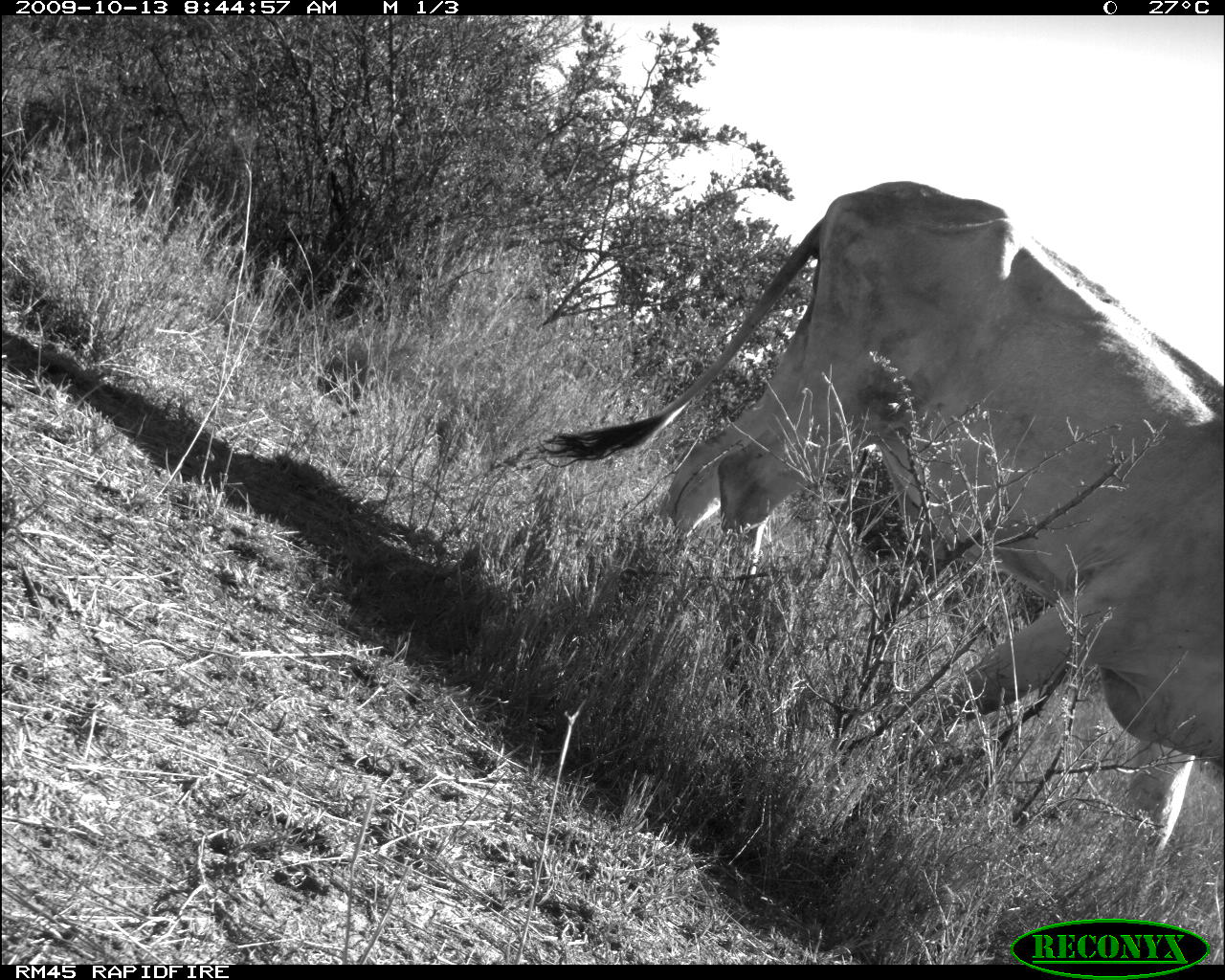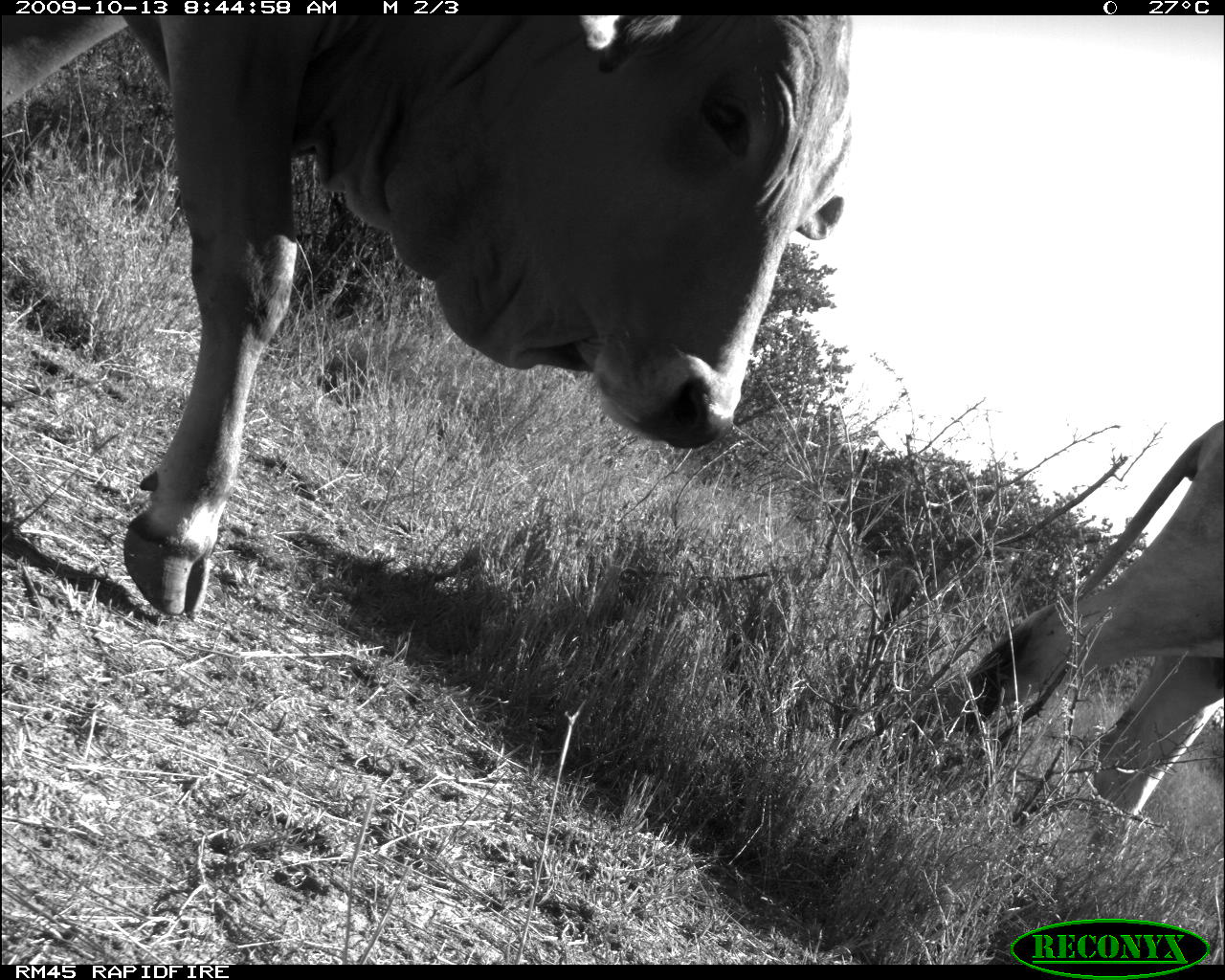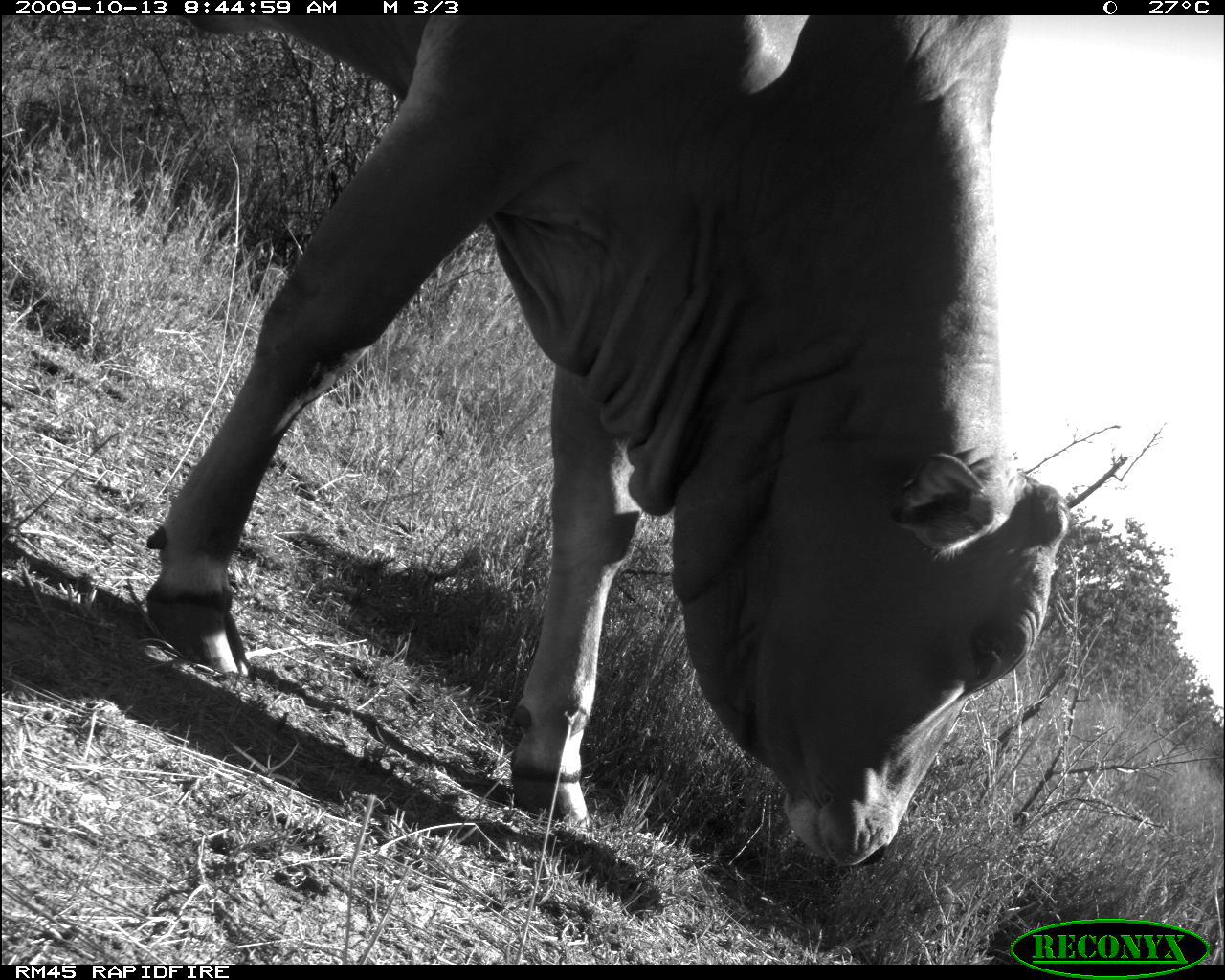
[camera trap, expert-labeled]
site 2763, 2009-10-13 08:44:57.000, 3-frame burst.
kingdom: Animalia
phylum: Chordata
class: Mammalia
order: Artiodactyla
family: Bovidae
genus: Bos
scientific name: Bos taurus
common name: domestic cattle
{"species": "Bos taurus (domestic cattle)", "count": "1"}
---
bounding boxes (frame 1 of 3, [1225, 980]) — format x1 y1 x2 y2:
bos taurus: 534 177 1225 904